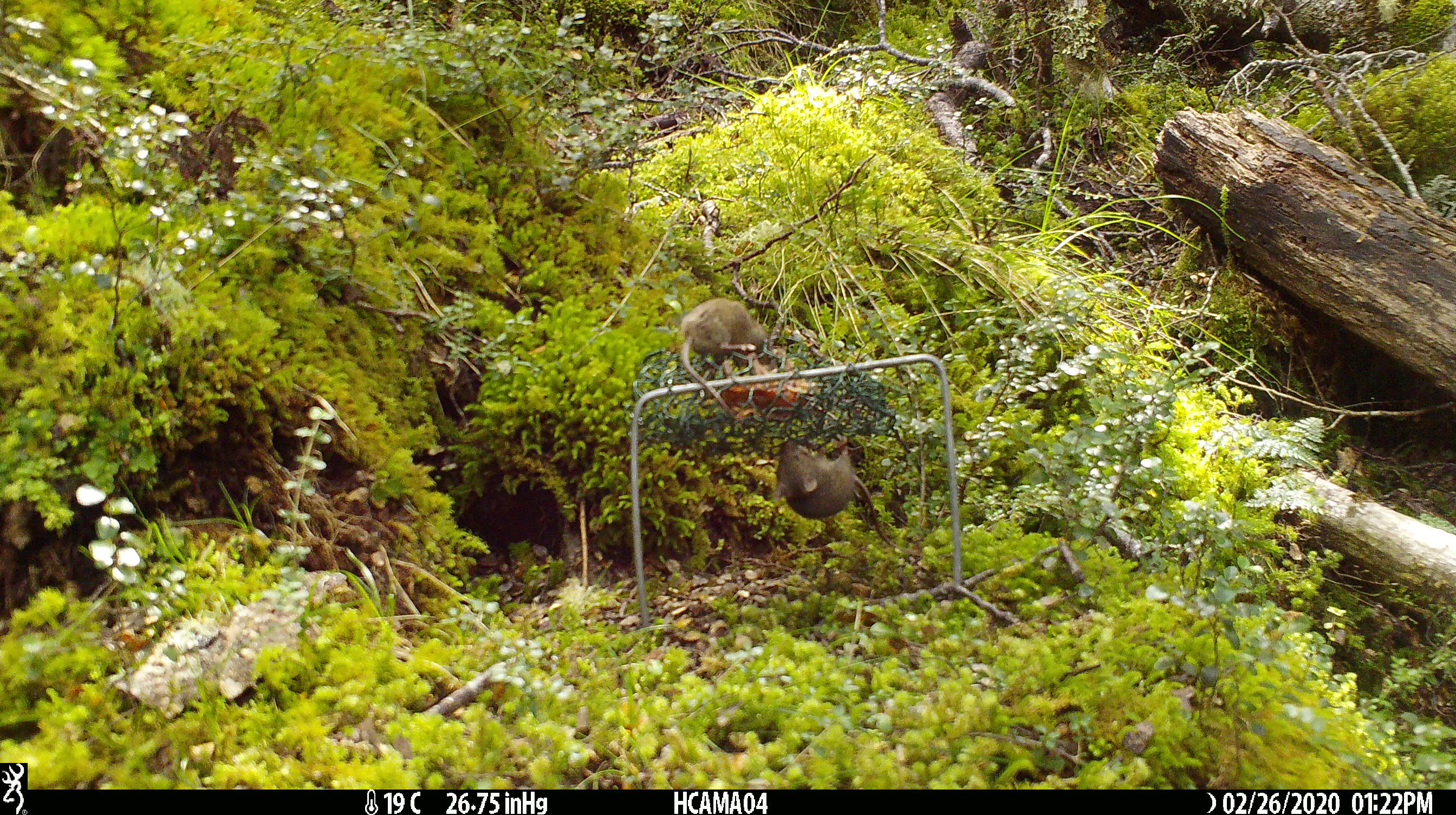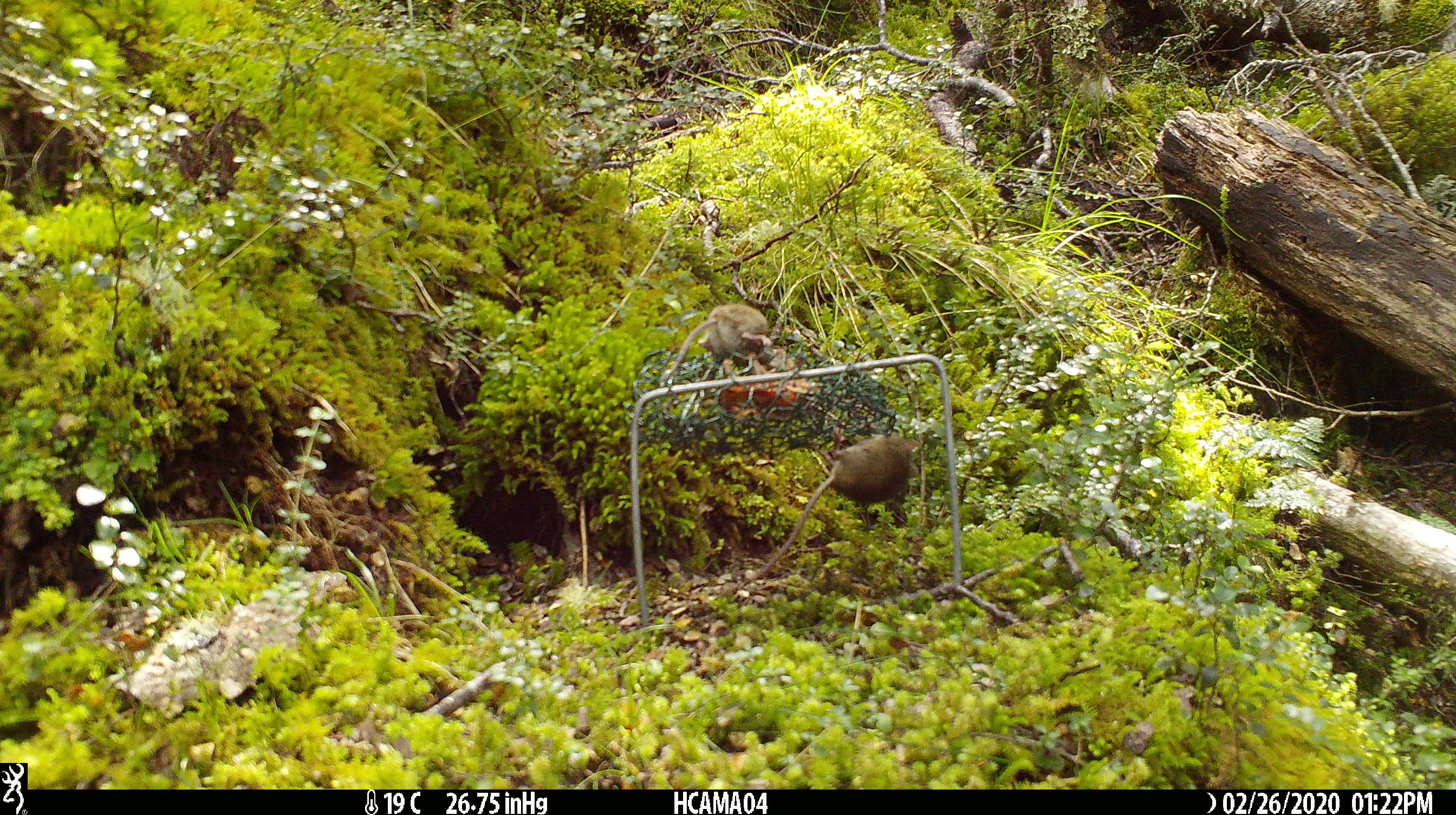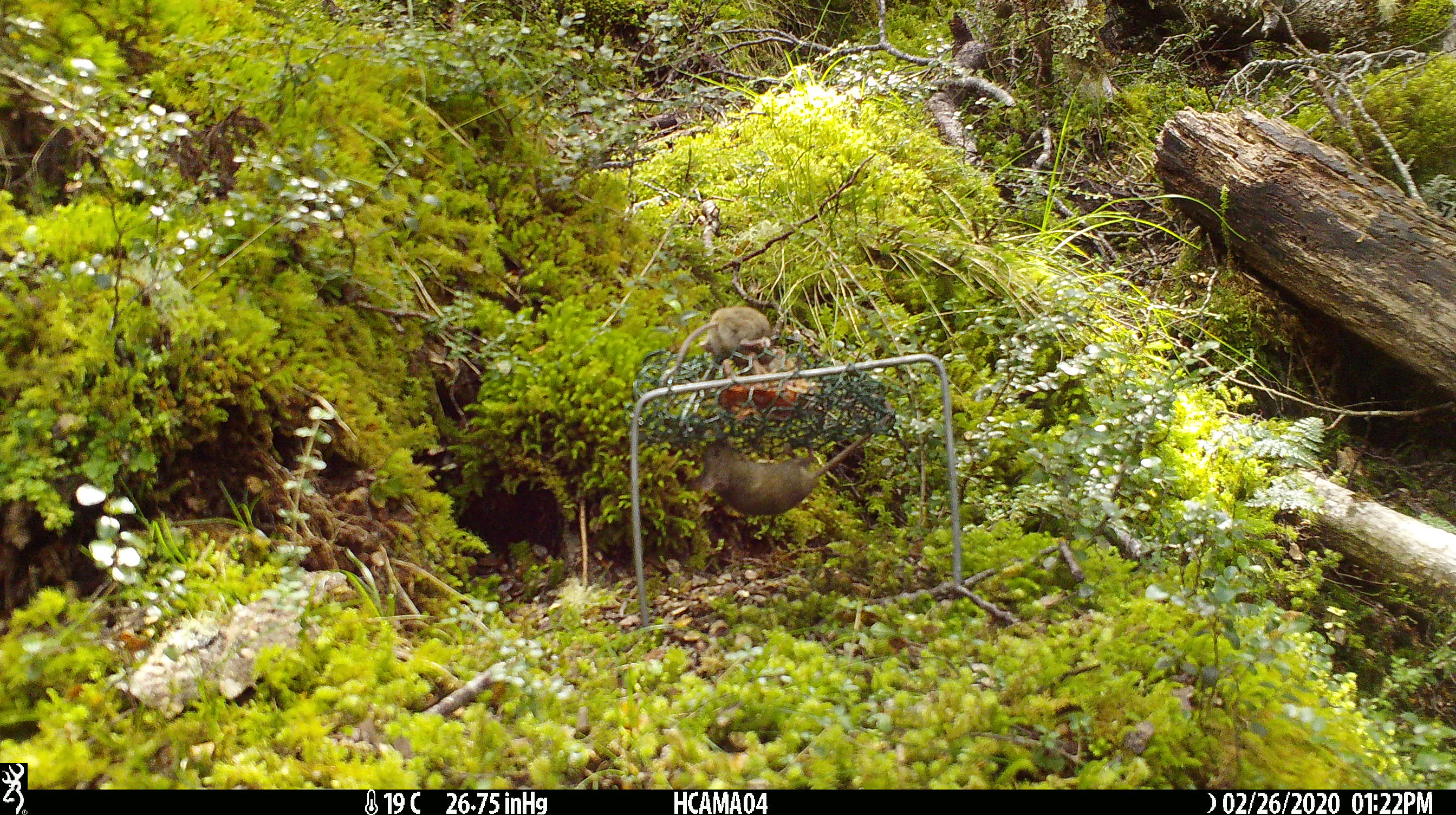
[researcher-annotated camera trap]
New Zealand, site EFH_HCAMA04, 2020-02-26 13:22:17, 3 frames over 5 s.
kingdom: Animalia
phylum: Chordata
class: Mammalia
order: Rodentia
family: Muridae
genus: Mus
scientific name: Mus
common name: mouse